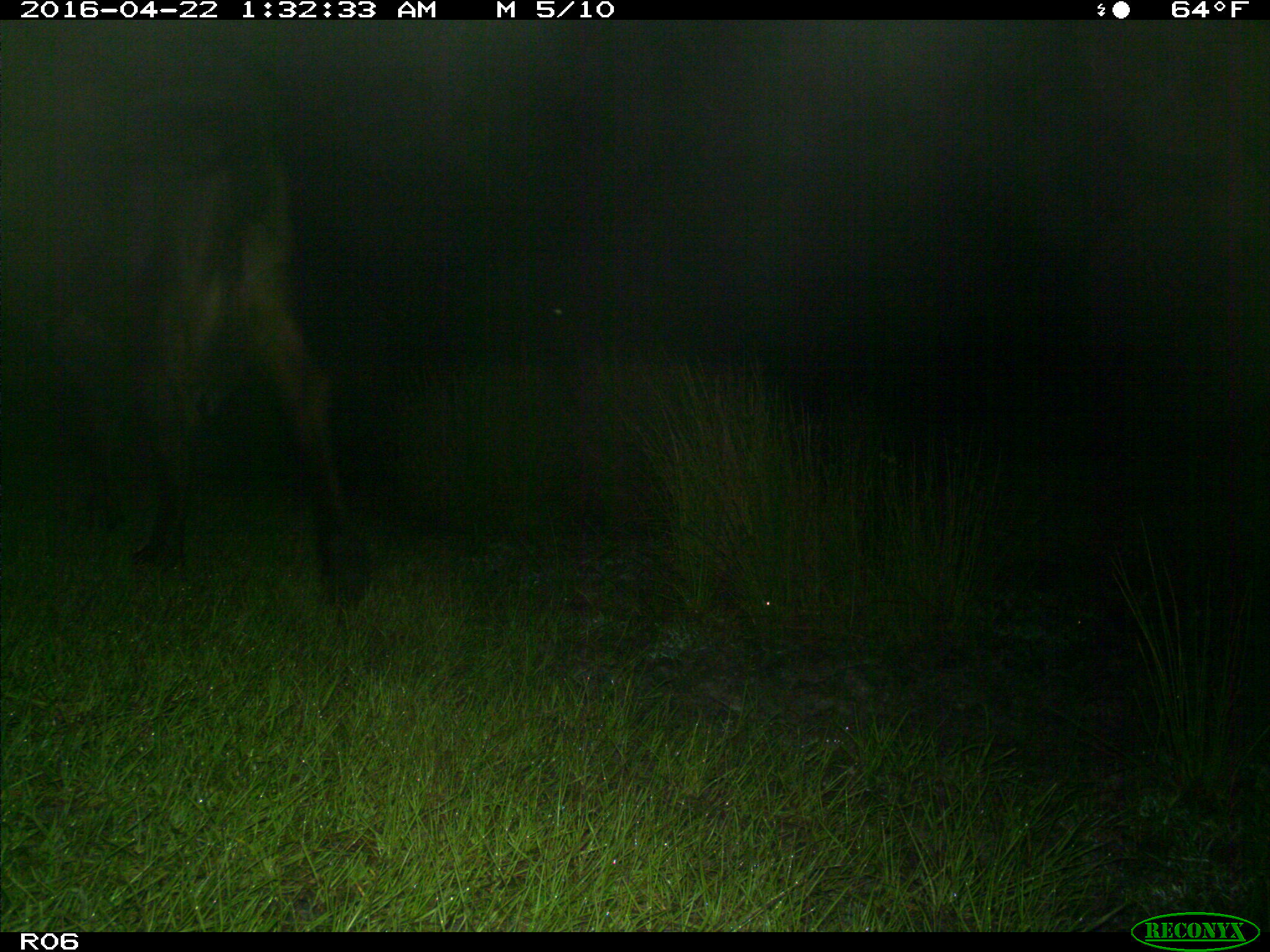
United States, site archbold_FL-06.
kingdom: Animalia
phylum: Chordata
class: Mammalia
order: Artiodactyla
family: Bovidae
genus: Bos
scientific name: Bos taurus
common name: domestic cow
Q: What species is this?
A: Bos taurus (domestic cow).